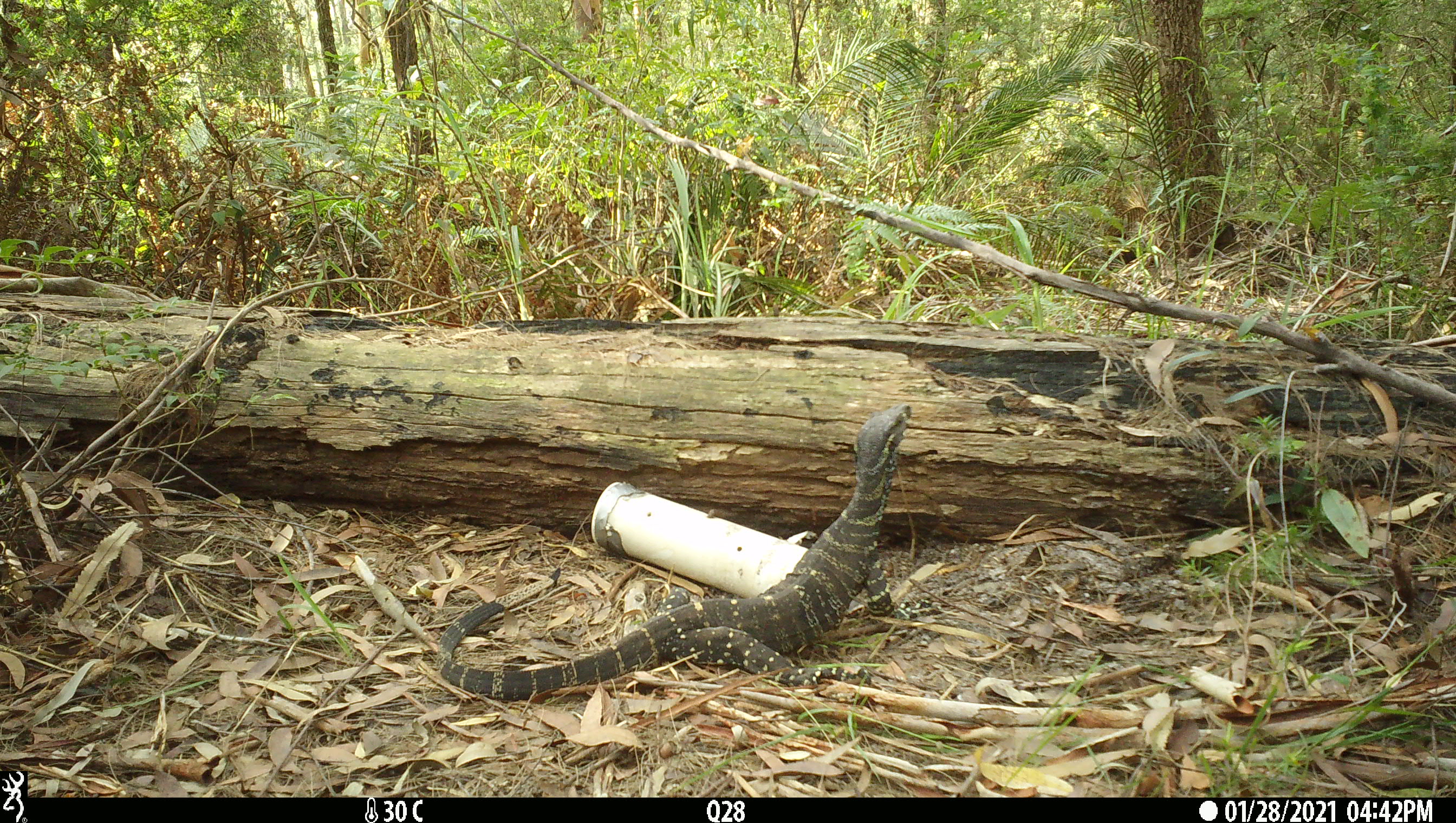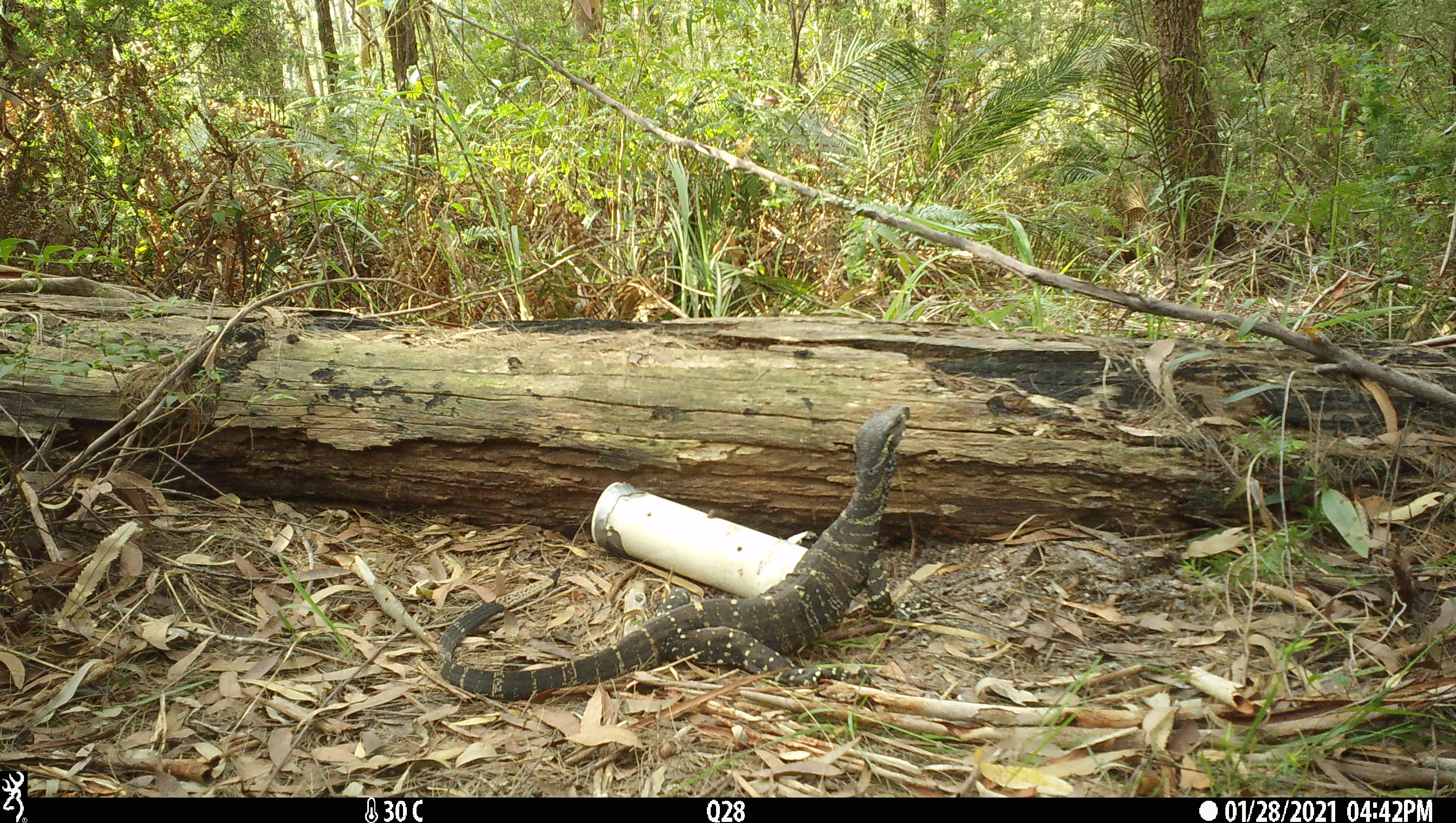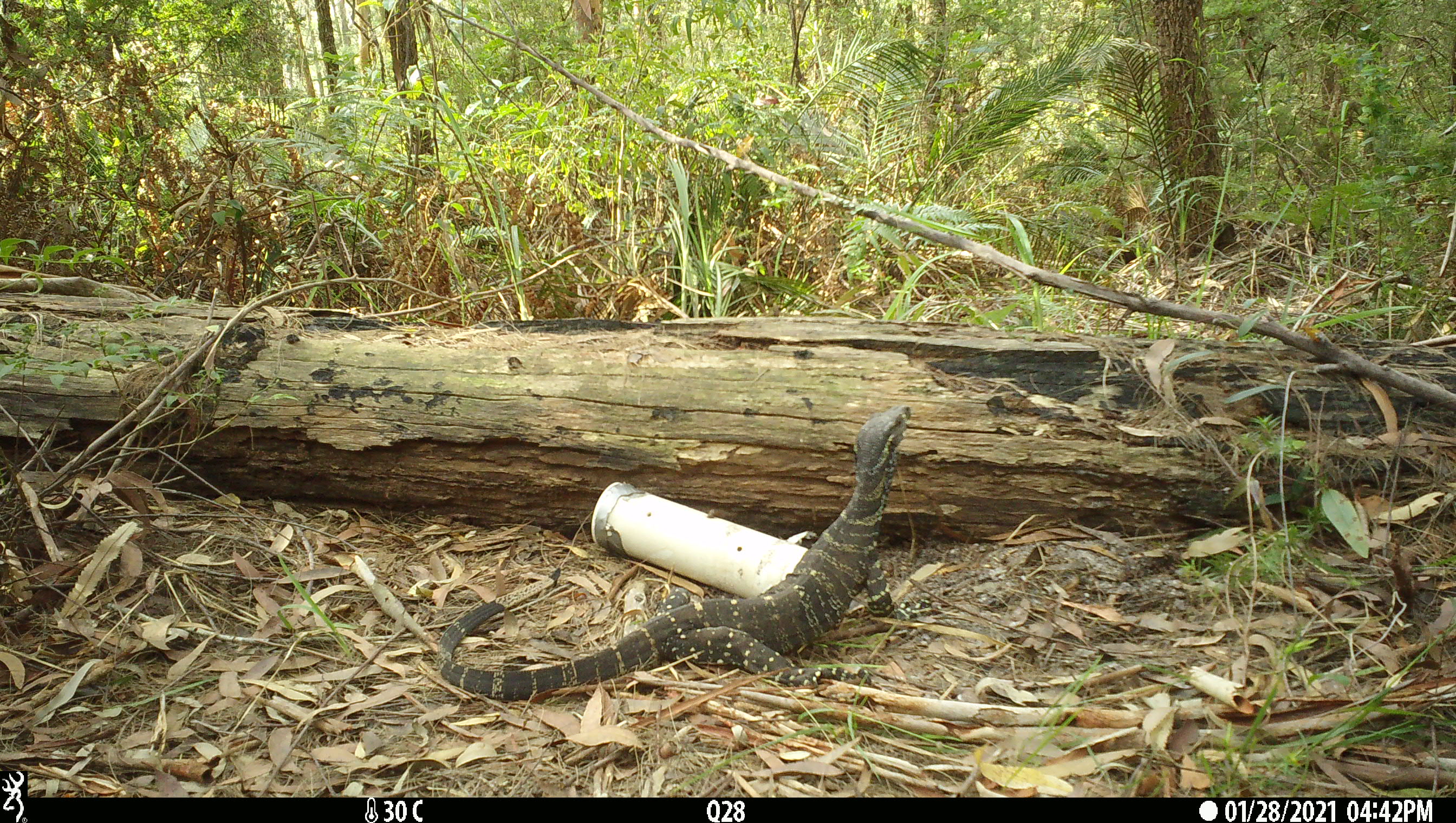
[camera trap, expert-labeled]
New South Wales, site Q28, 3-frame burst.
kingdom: Animalia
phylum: Chordata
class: Reptilia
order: Squamata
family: Varanidae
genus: Varanus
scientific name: Varanus varius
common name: lace monitor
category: goanna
Goanna (lace monitor) (Varanus varius).